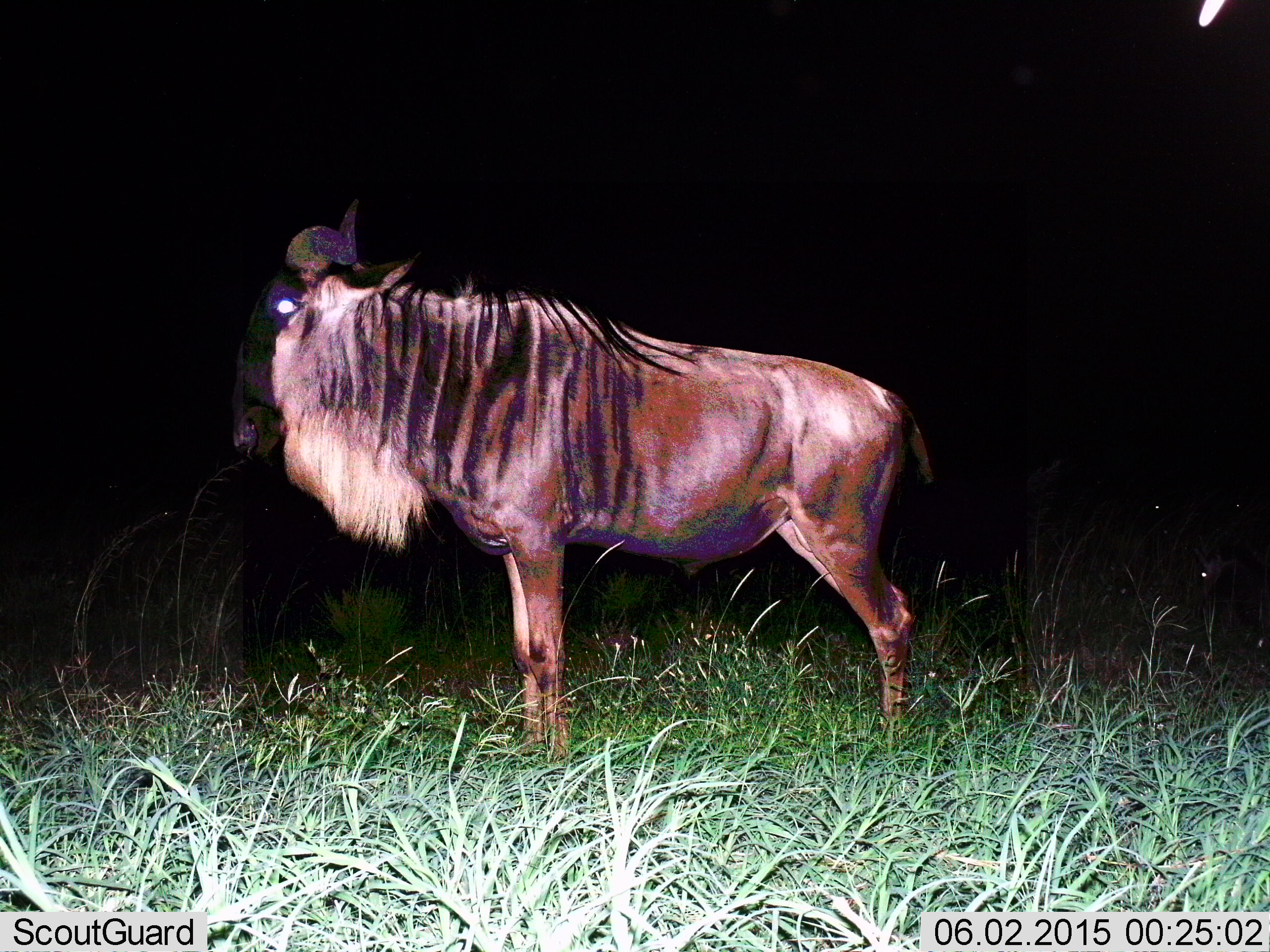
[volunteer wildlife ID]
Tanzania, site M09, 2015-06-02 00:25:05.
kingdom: Animalia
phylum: Chordata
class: Mammalia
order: Artiodactyla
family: Bovidae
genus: Connochaetes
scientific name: Connochaetes taurinus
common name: blue wildebeest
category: wildebeest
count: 1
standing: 100%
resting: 0%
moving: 0%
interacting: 0%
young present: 0%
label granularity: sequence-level